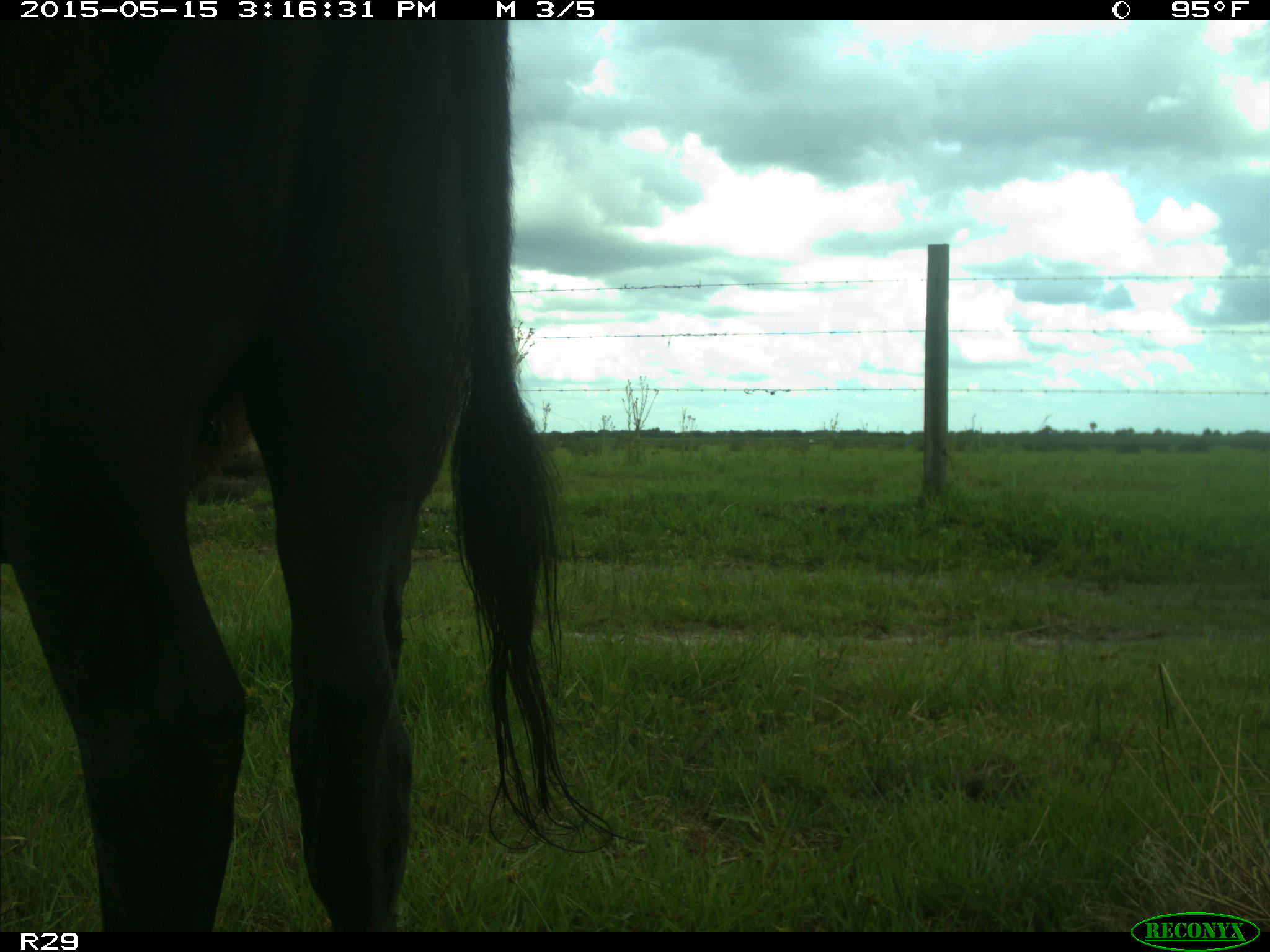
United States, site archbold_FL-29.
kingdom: Animalia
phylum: Chordata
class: Mammalia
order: Artiodactyla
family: Bovidae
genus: Bos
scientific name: Bos taurus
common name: domestic cow